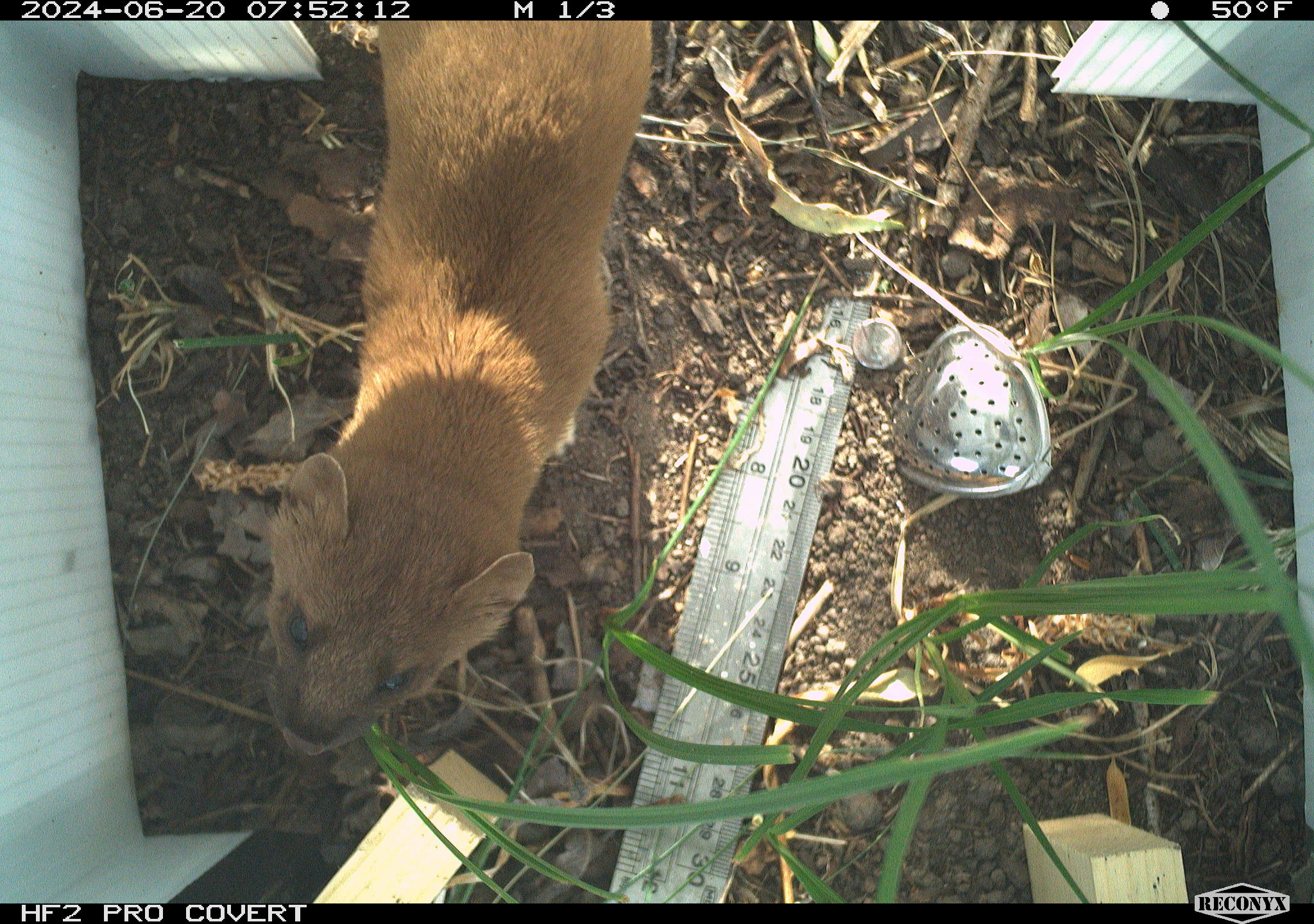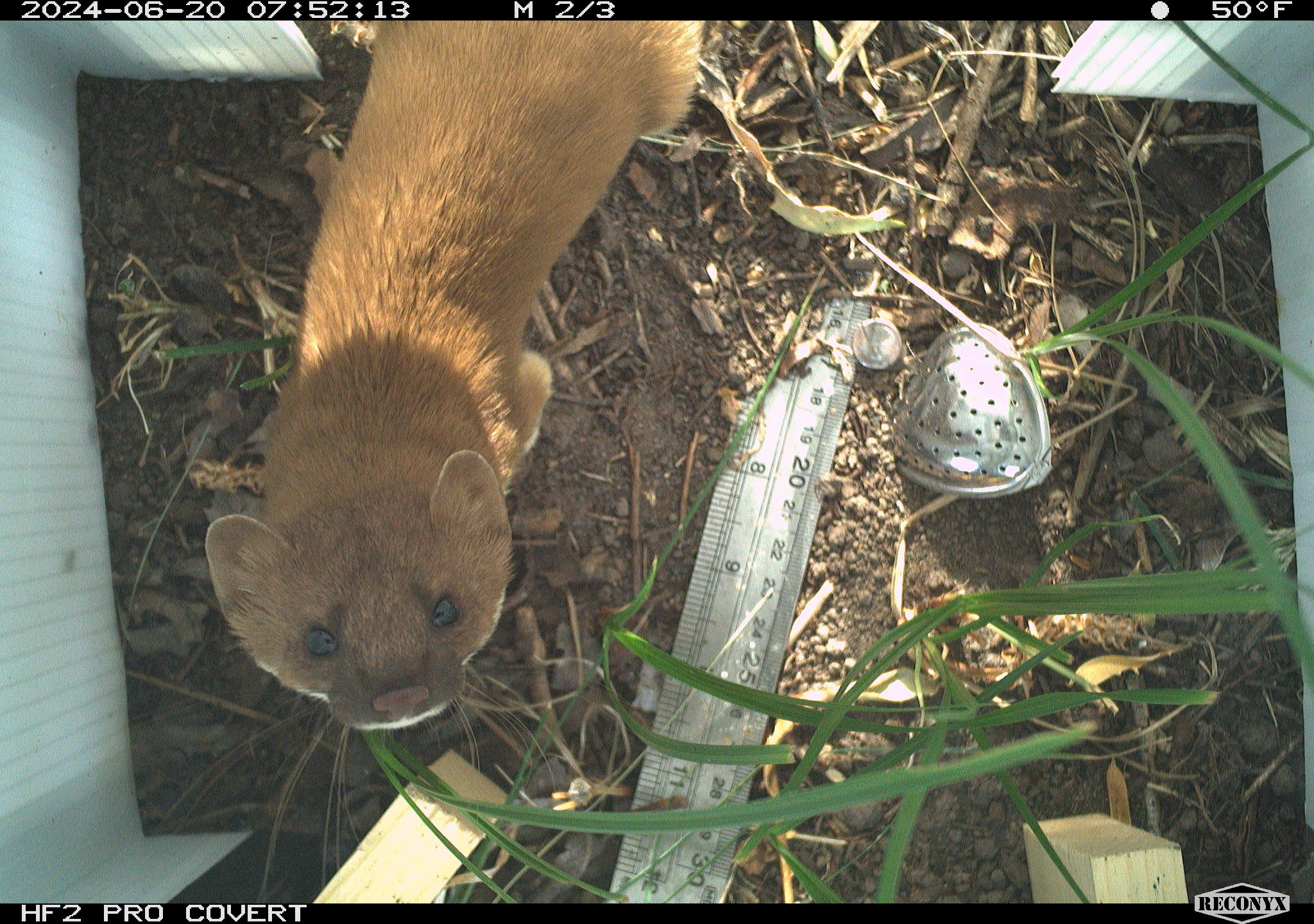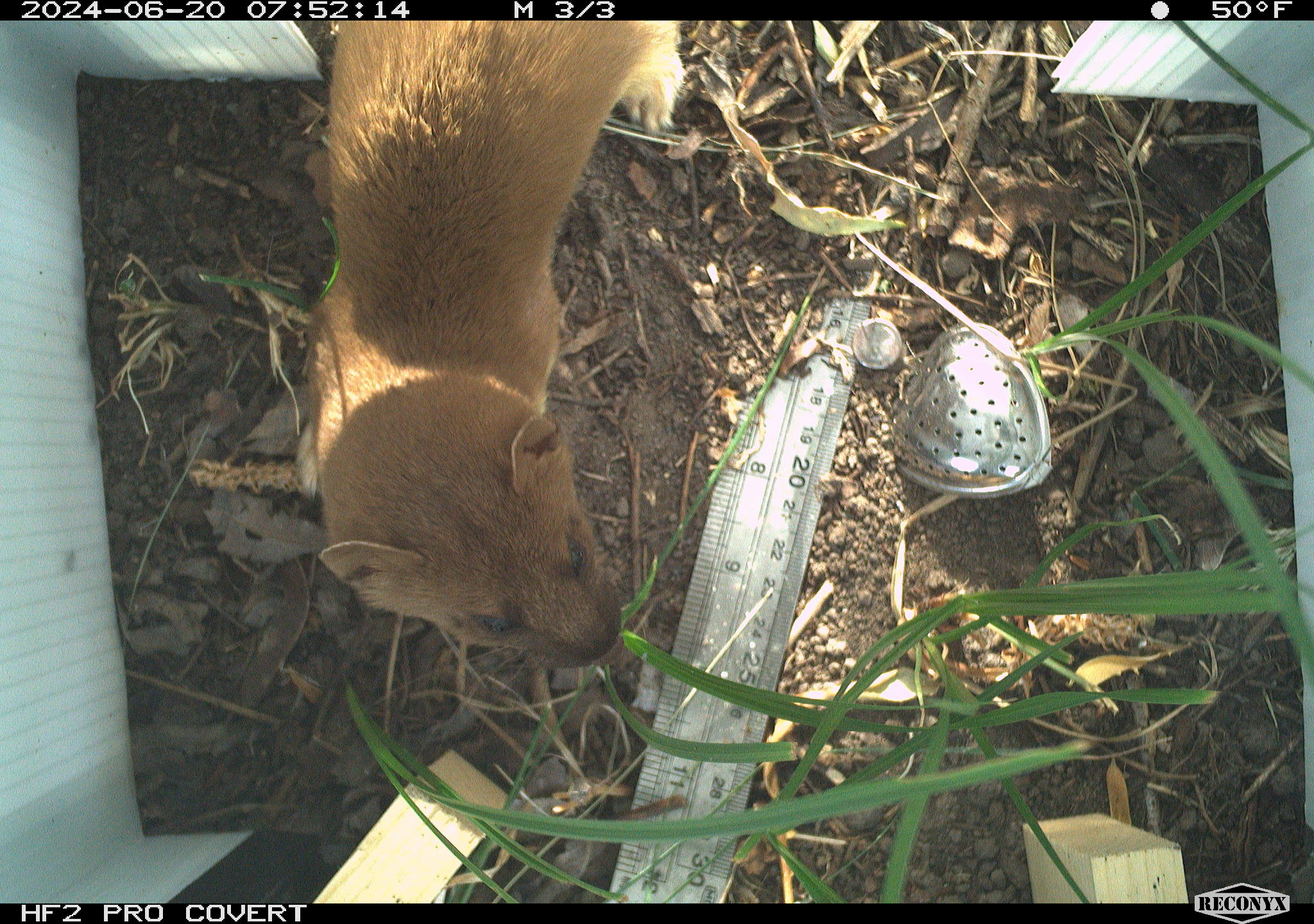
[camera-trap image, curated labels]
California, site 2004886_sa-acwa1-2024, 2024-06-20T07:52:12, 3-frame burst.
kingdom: Animalia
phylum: Chordata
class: Mammalia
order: Carnivora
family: Mustelidae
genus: Neogale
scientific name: Neogale frenata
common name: long-tailed weasel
Long-tailed weasel (Neogale frenata).